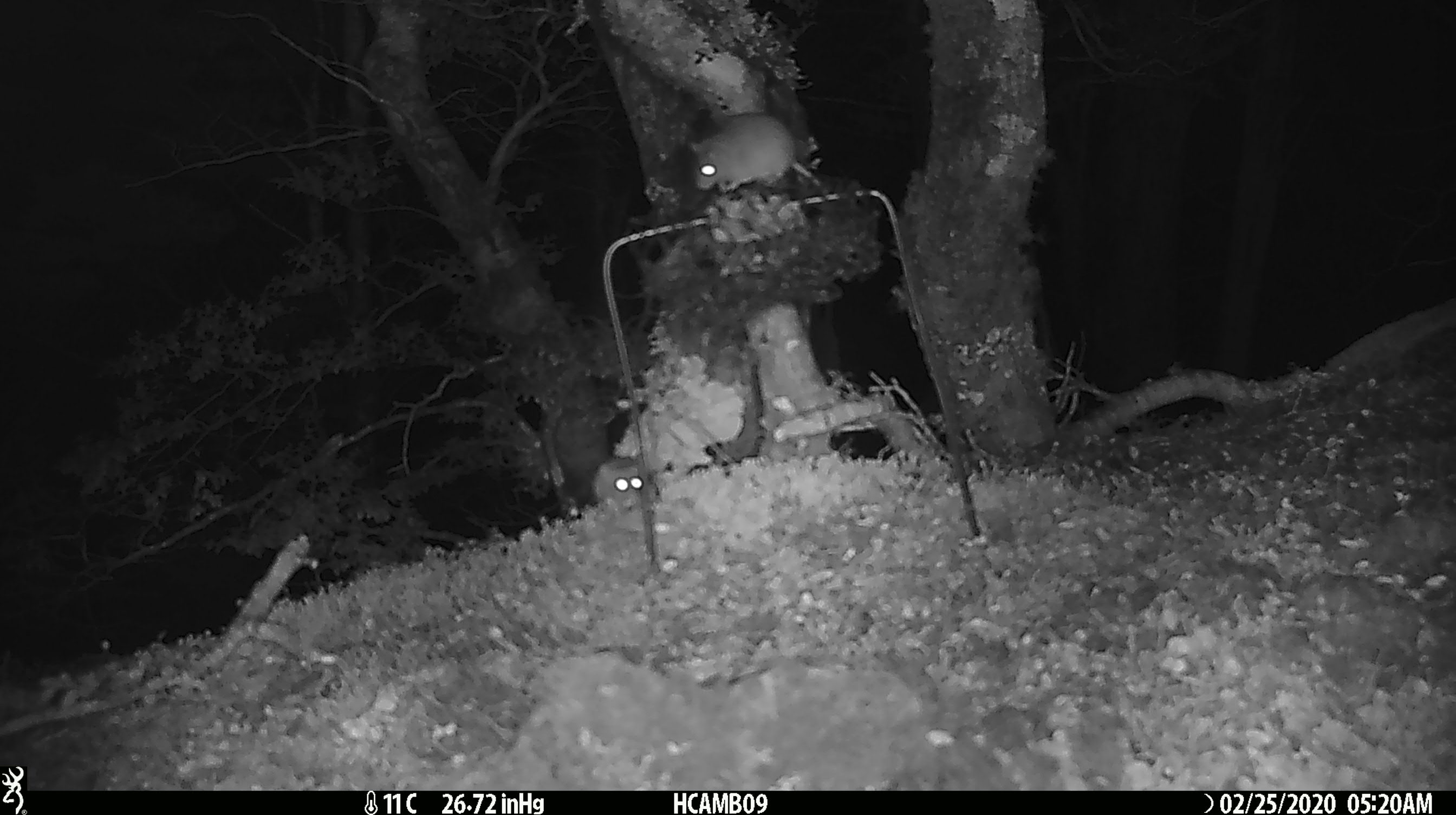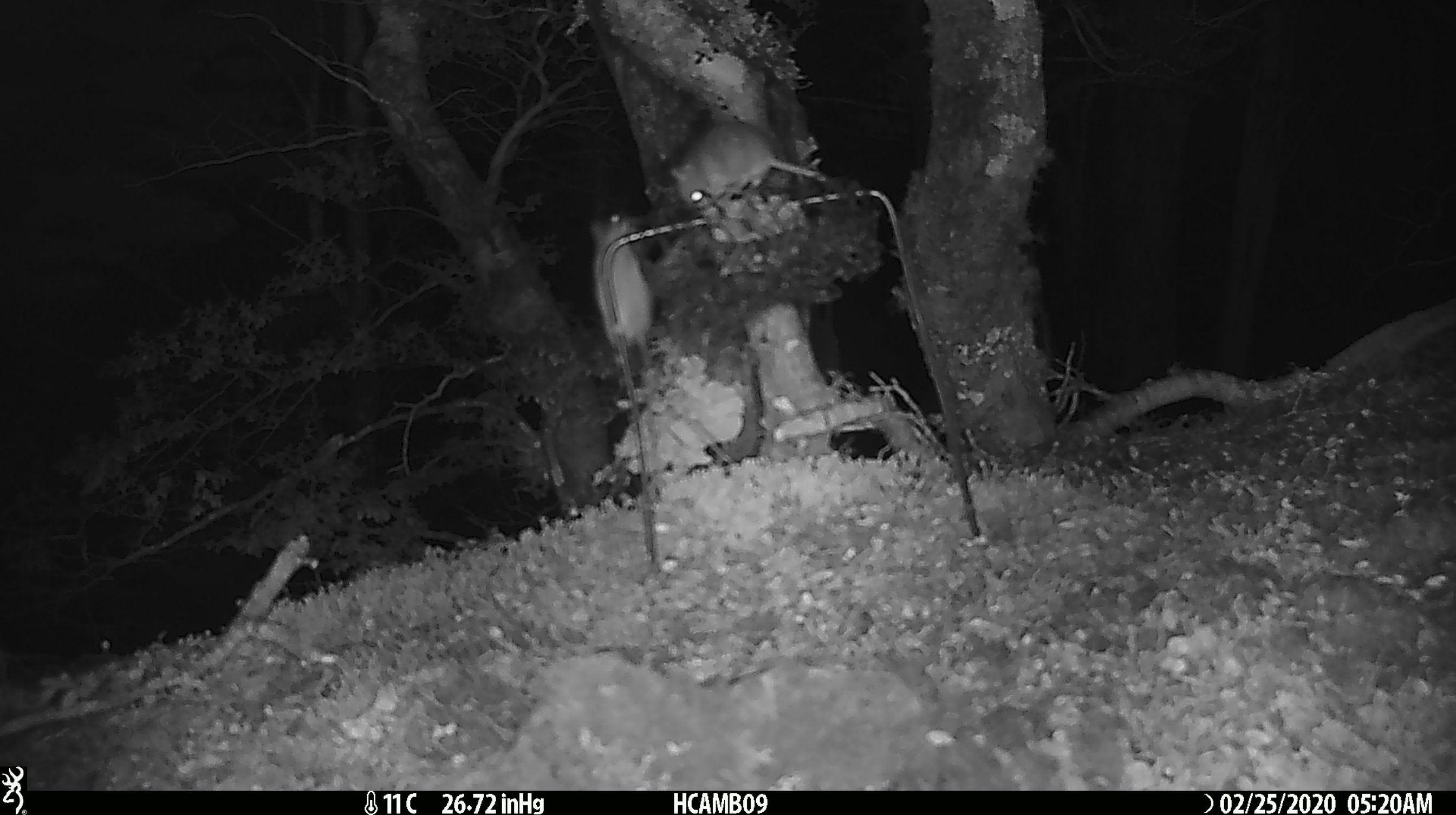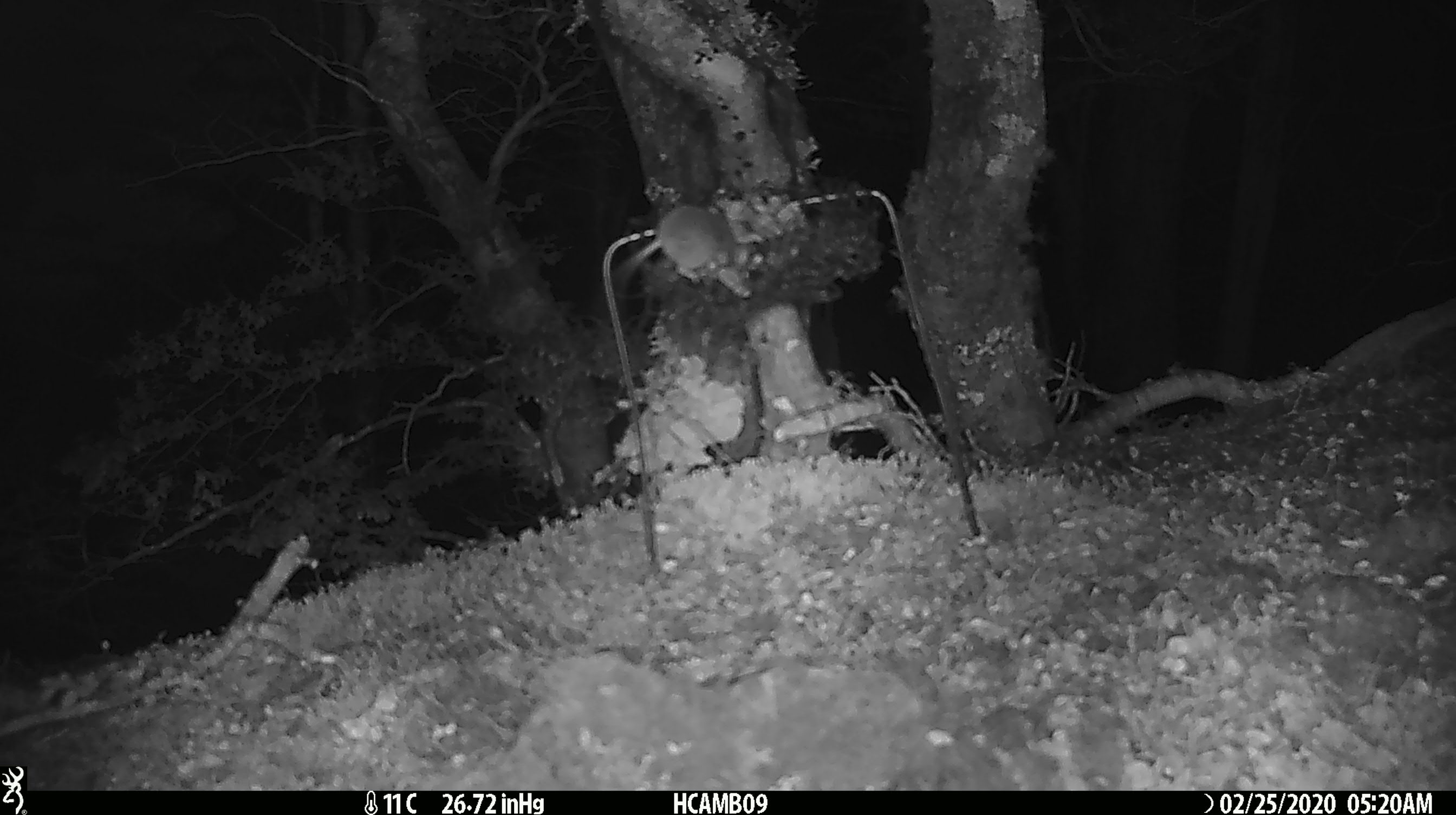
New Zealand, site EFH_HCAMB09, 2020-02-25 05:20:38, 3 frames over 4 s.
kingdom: Animalia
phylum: Chordata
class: Mammalia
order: Rodentia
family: Muridae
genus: Mus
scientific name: Mus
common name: mouse